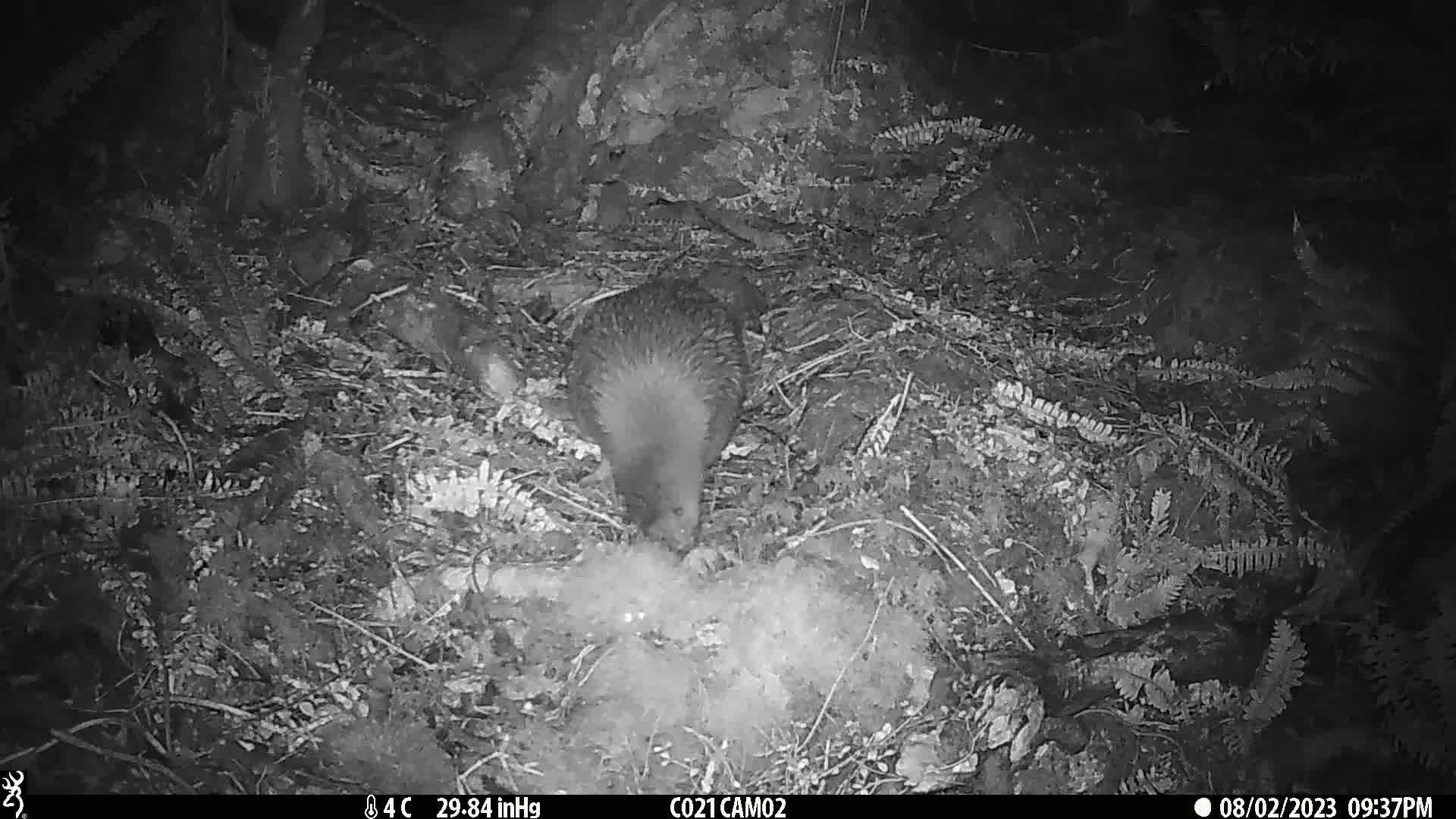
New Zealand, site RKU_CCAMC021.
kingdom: Animalia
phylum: Chordata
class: Aves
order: Apterygiformes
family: Apterygidae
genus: Apteryx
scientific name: Apteryx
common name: kiwi